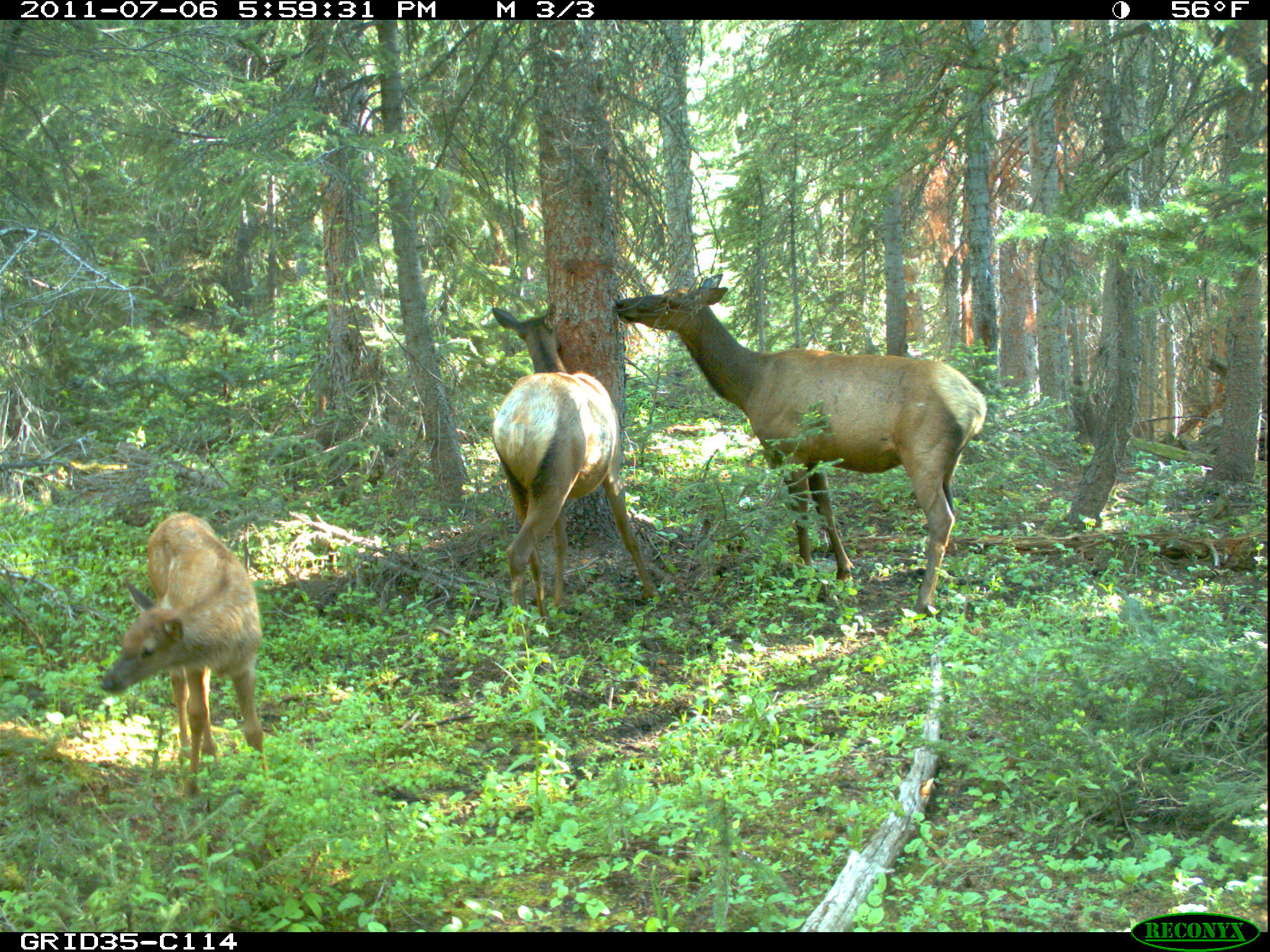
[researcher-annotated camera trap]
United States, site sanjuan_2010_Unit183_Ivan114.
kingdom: Animalia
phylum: Chordata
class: Mammalia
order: Artiodactyla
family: Cervidae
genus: Cervus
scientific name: Cervus elaphus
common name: red deer